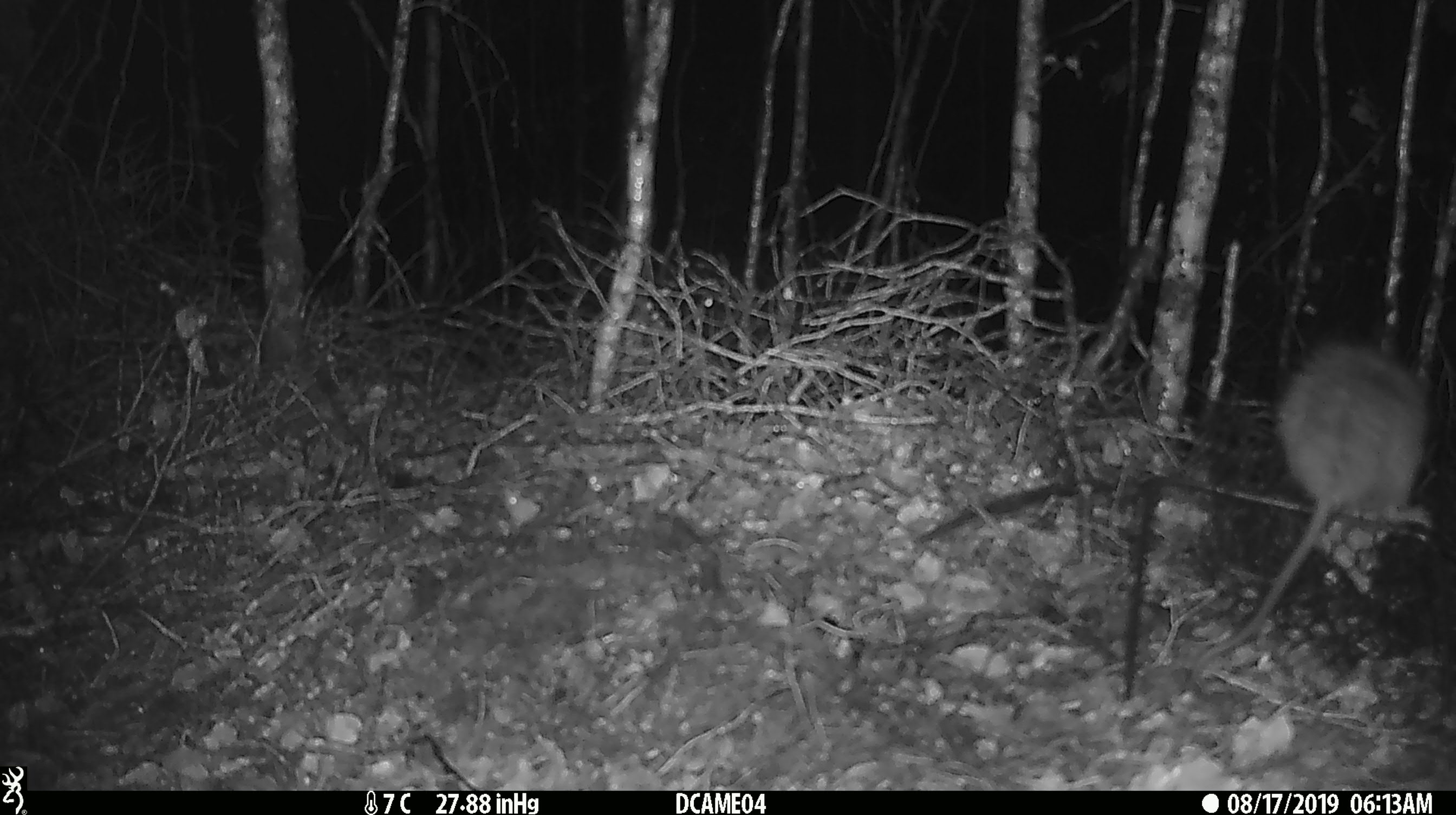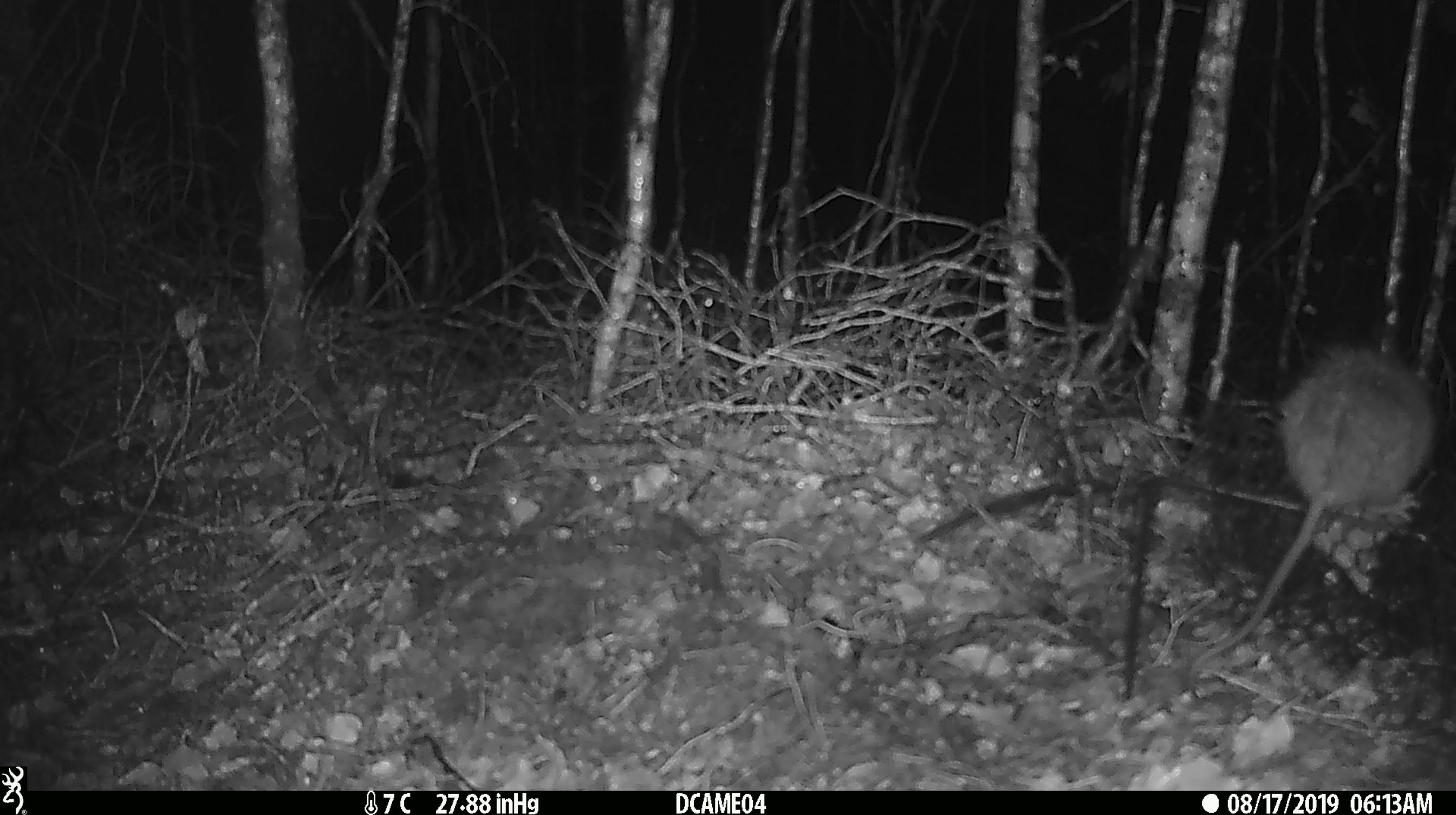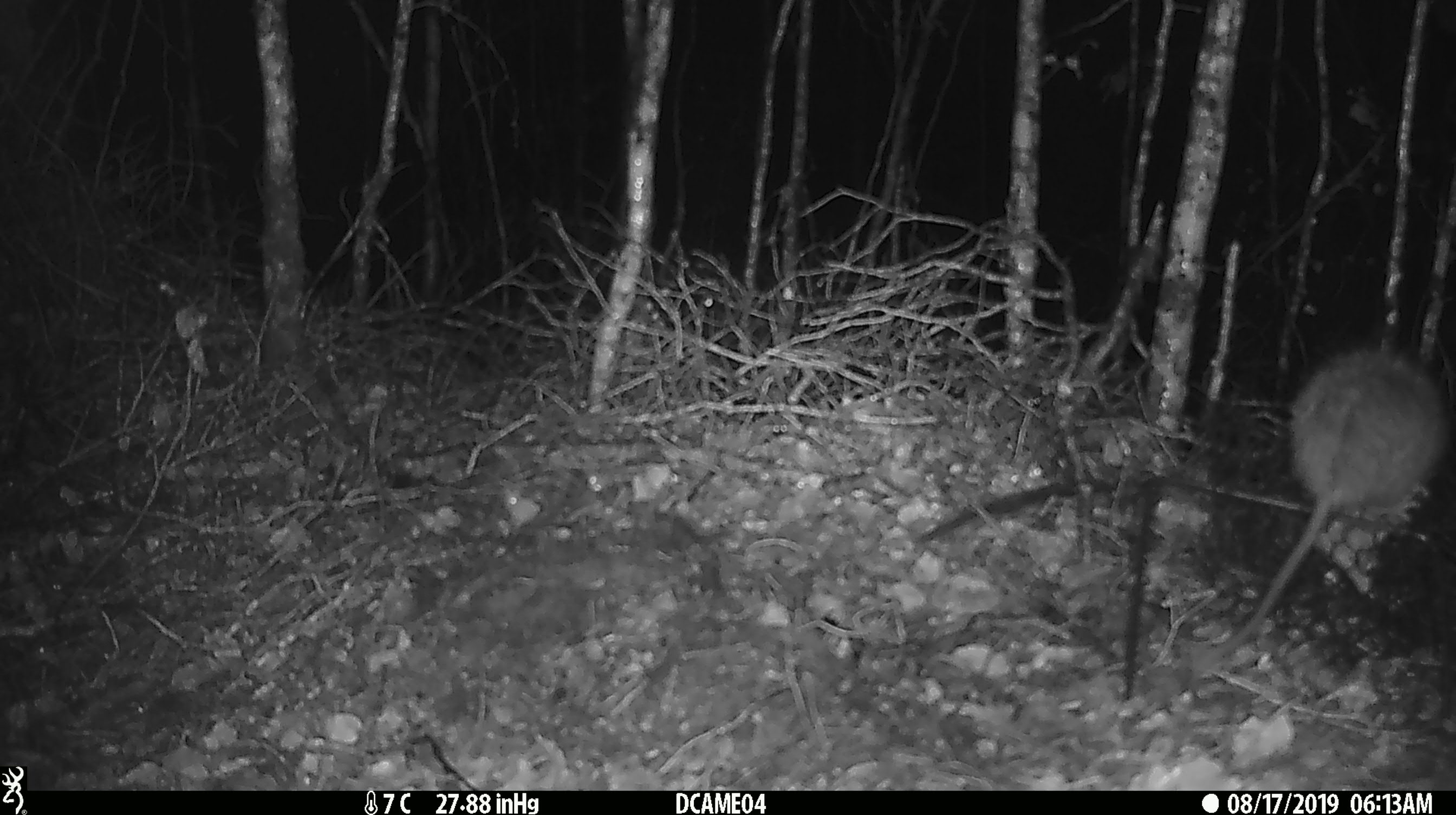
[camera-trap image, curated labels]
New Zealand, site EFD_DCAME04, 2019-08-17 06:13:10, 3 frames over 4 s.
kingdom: Animalia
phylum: Chordata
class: Mammalia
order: Rodentia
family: Muridae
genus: Rattus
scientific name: Rattus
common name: rat